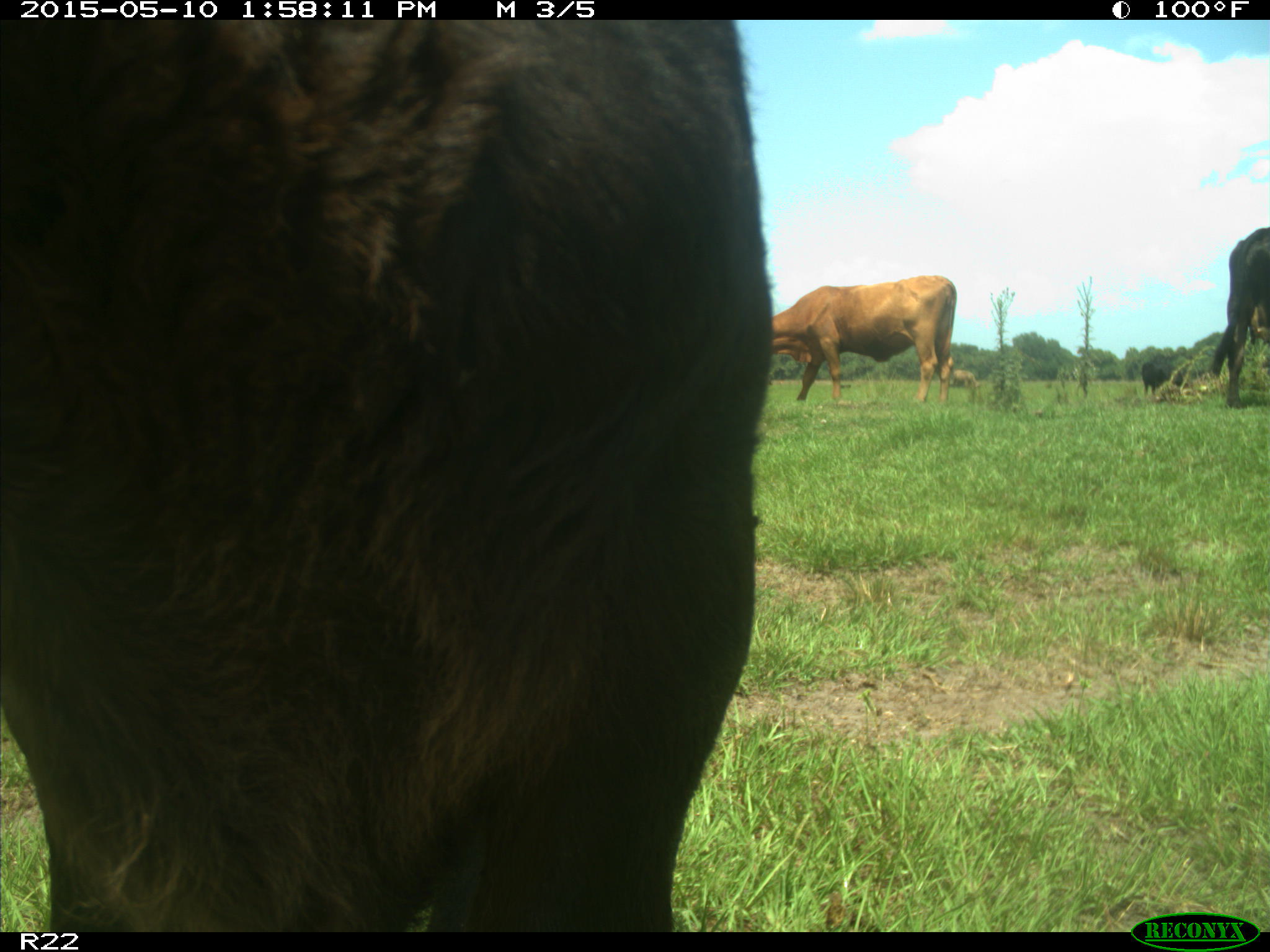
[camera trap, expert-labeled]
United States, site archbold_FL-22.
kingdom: Animalia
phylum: Chordata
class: Mammalia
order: Artiodactyla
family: Bovidae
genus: Bos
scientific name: Bos taurus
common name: domestic cow